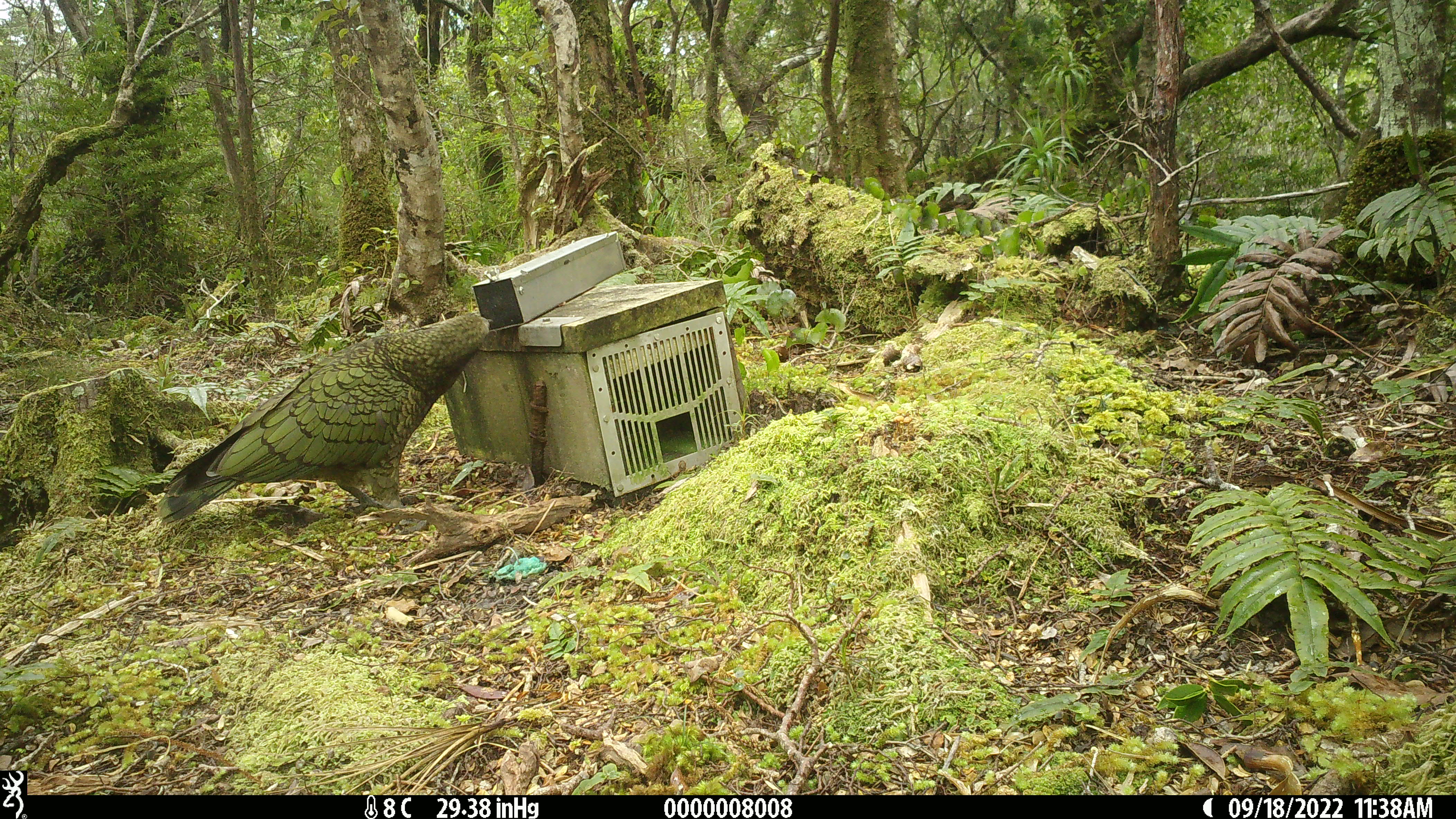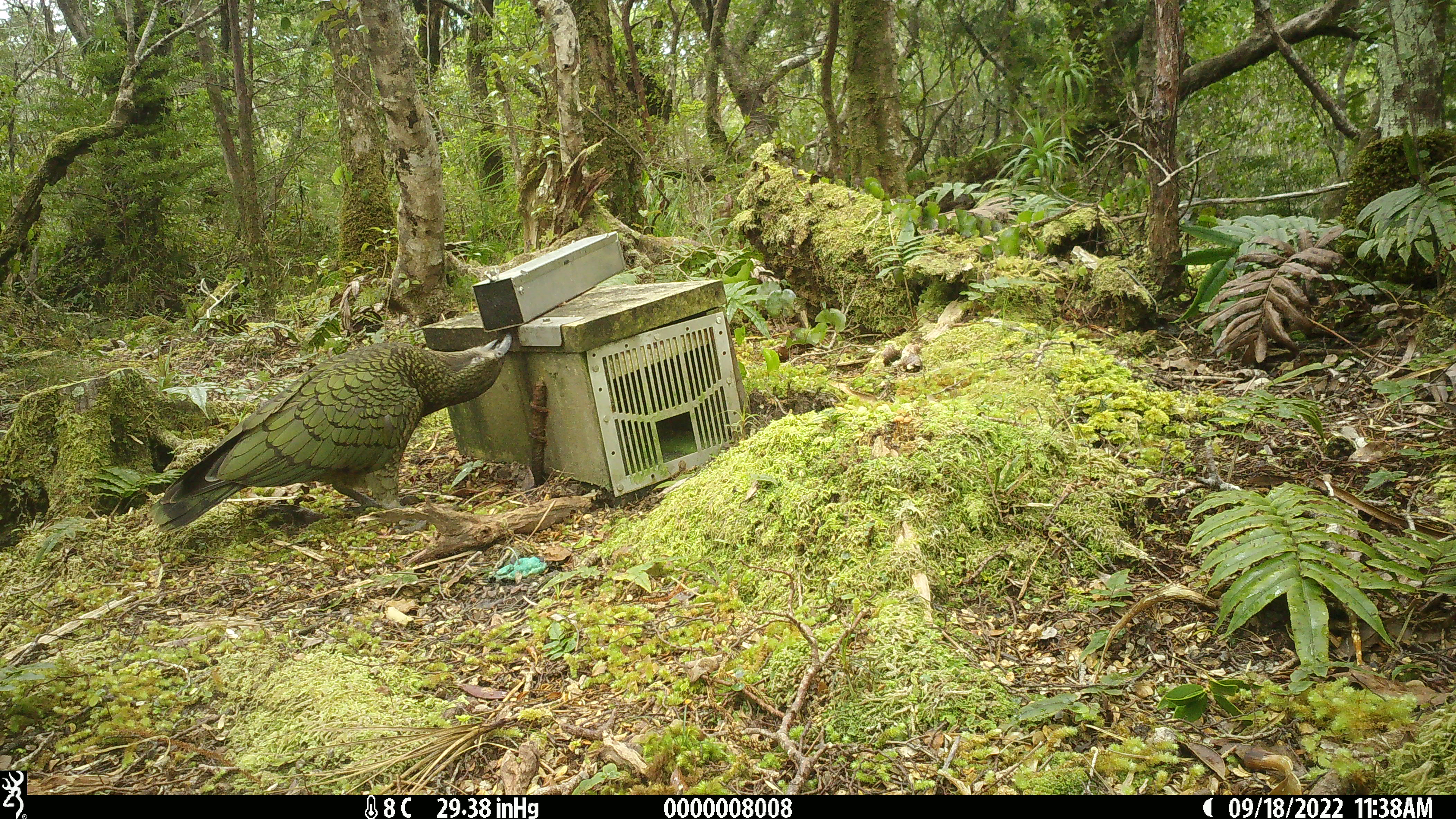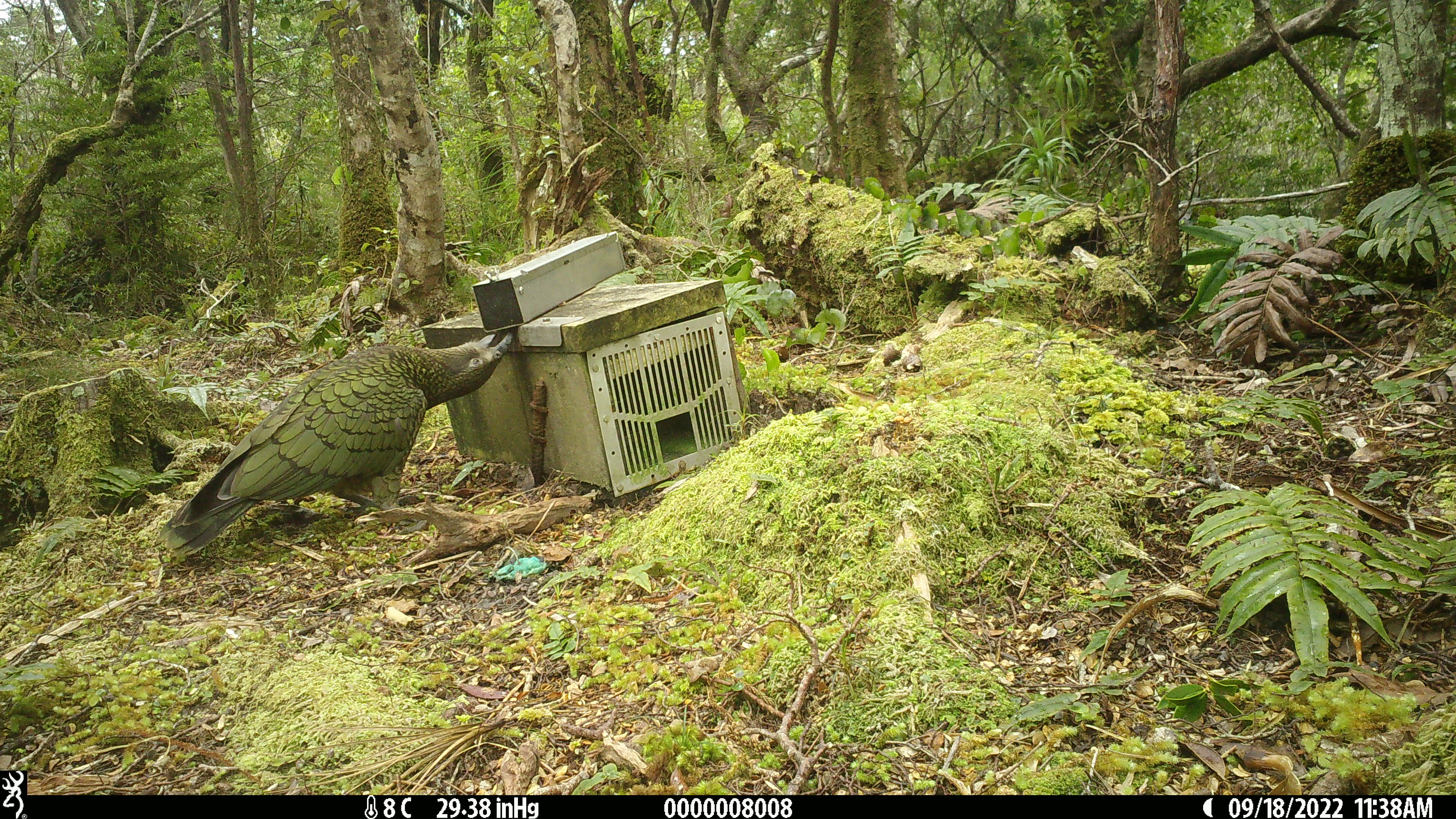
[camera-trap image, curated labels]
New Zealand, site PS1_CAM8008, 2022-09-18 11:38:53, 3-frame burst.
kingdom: Animalia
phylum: Chordata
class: Aves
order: Psittaciformes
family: Strigopidae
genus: Nestor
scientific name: Nestor notabilis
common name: kea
Kea (Nestor notabilis).